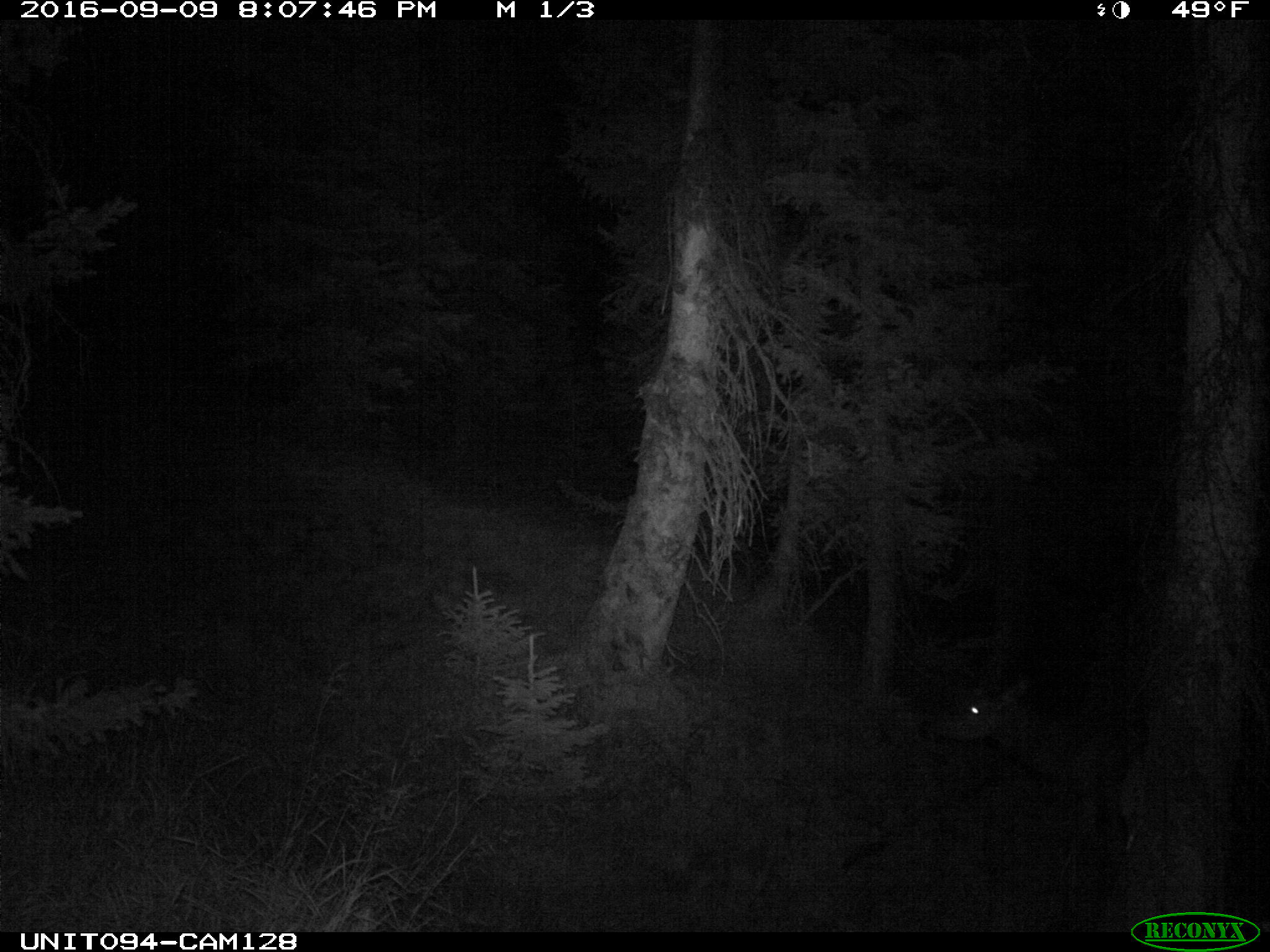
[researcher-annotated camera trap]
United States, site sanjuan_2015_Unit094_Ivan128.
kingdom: Animalia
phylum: Chordata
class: Mammalia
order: Artiodactyla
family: Cervidae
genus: Cervus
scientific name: Cervus elaphus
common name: red deer